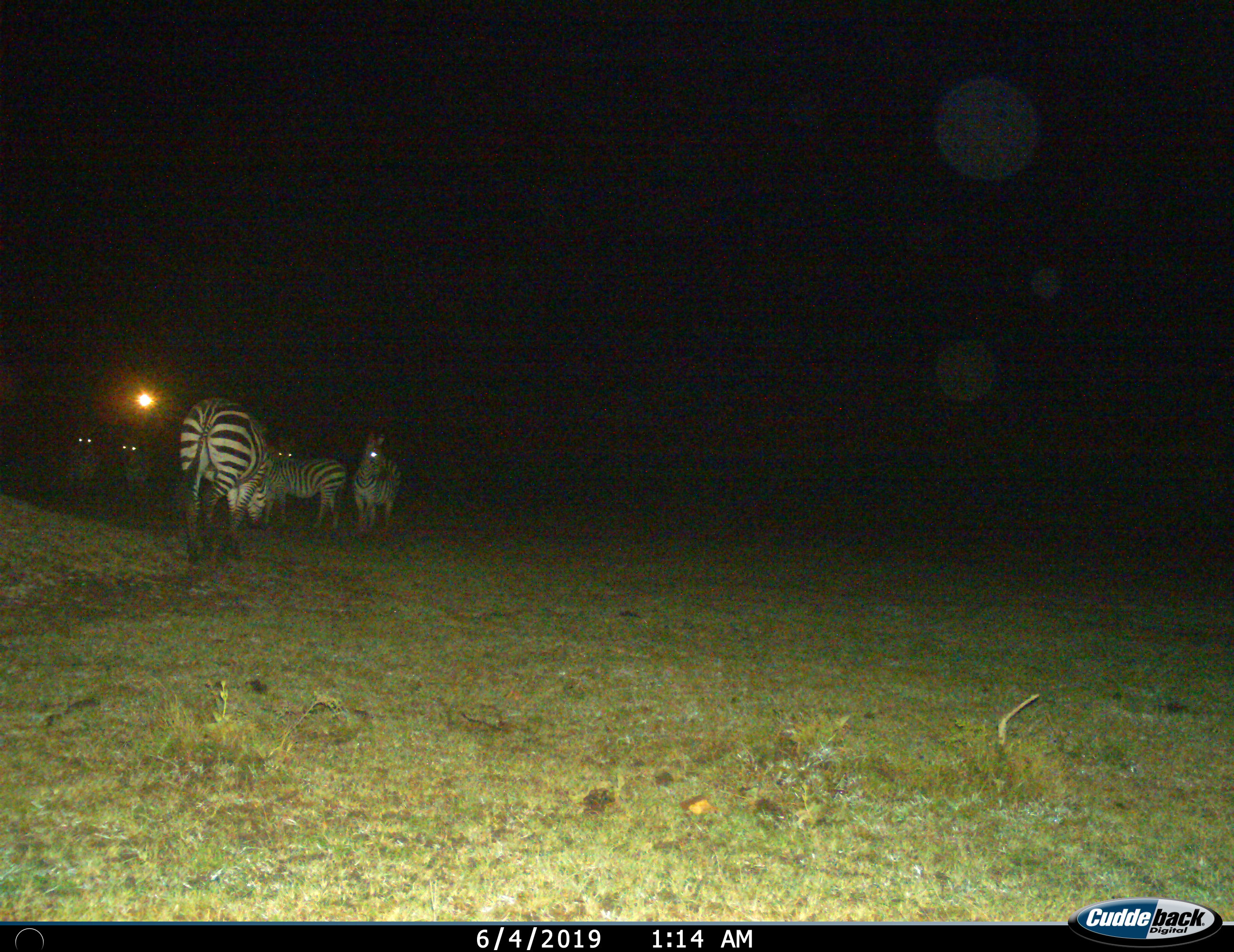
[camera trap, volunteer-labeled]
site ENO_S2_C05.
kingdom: Animalia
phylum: Chordata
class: Mammalia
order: Perissodactyla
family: Equidae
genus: Equus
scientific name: Equus quagga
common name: plains zebra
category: zebraplains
Zebraplains (plains zebra) (Equus quagga), count 5. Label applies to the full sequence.